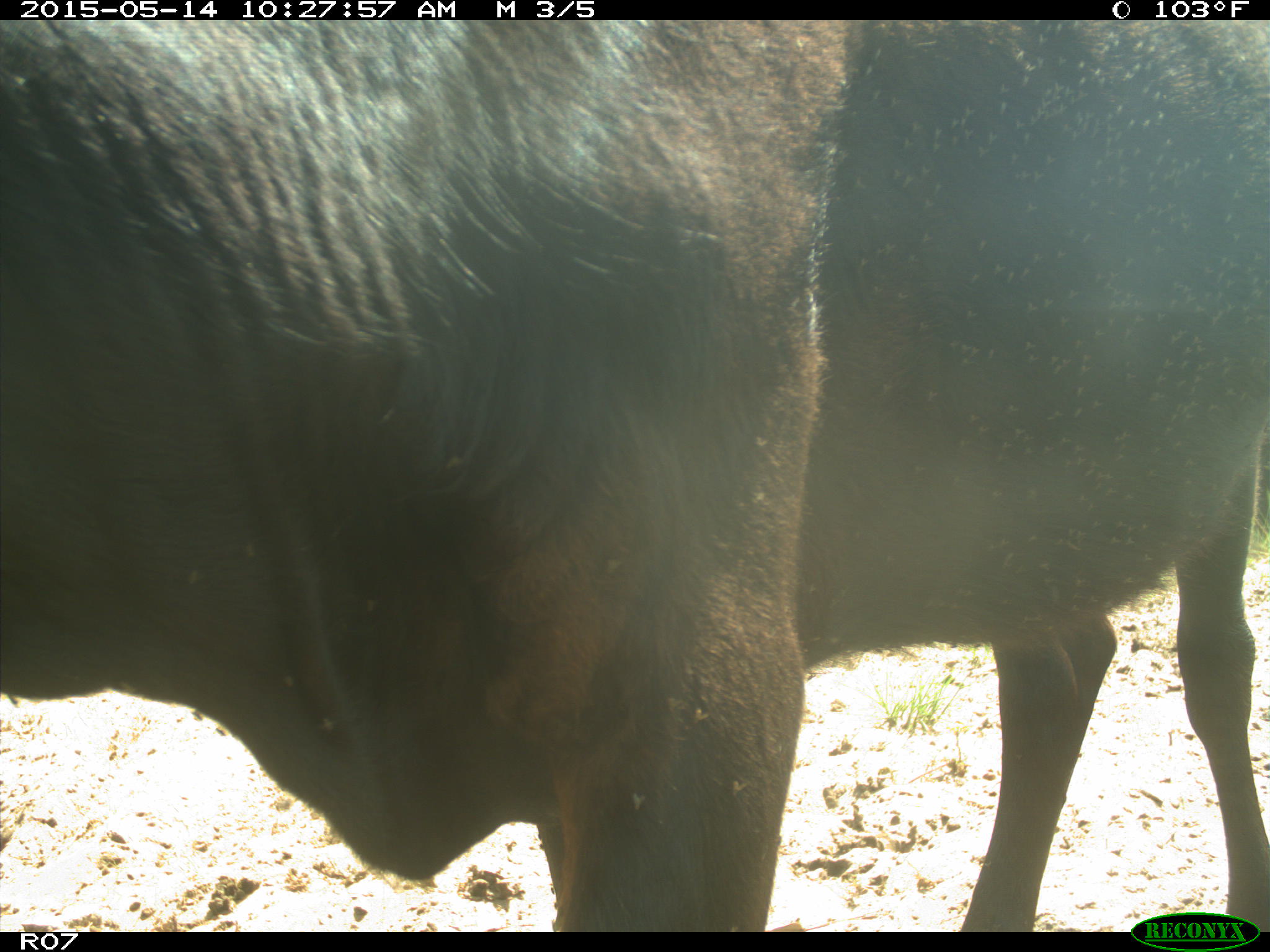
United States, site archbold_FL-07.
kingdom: Animalia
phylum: Chordata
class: Mammalia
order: Artiodactyla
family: Bovidae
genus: Bos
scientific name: Bos taurus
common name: domestic cow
Bos taurus (domestic cow).